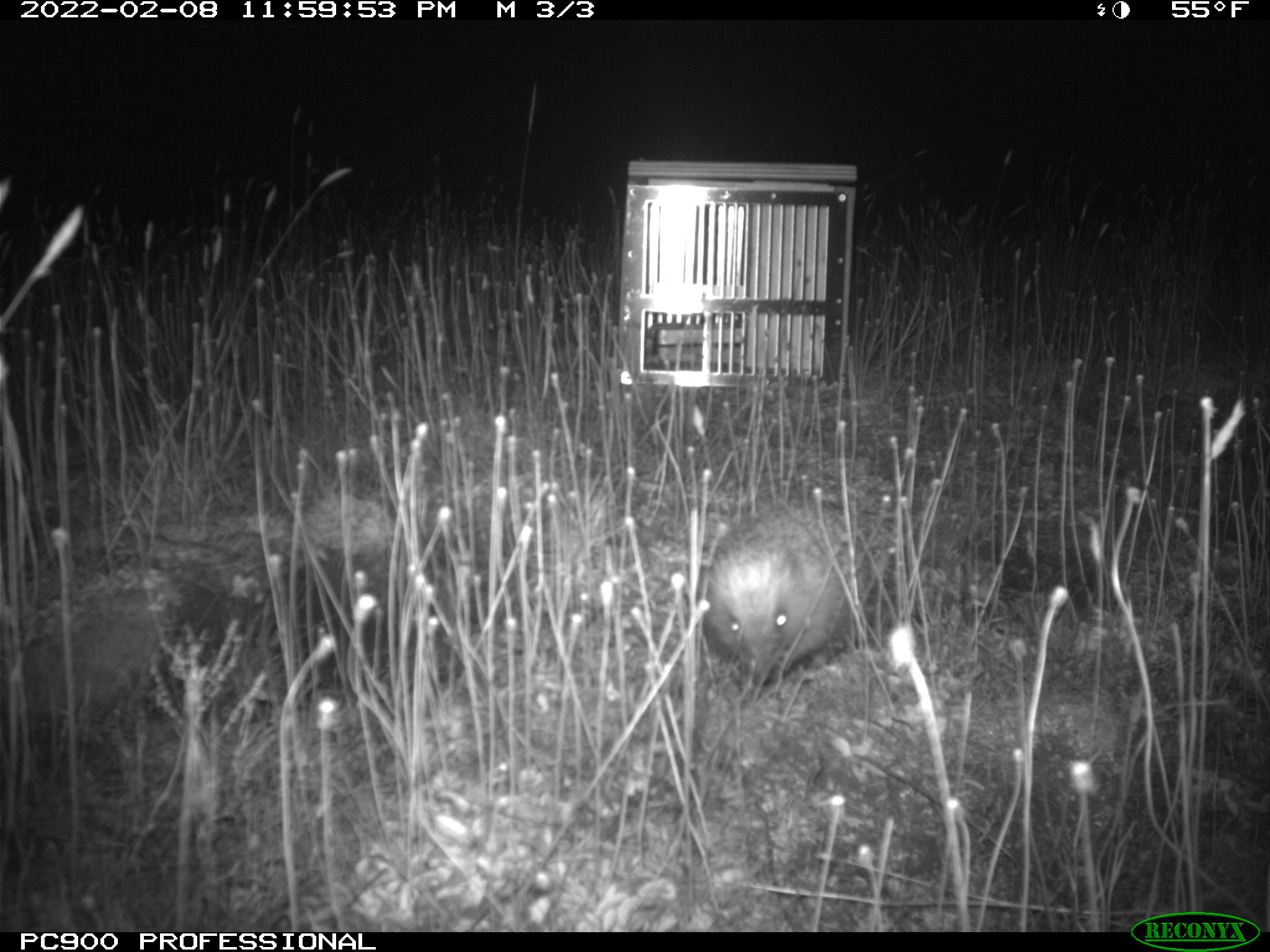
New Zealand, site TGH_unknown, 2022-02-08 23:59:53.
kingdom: Animalia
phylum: Chordata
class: Mammalia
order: Eulipotyphla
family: Erinaceidae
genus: Erinaceus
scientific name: Erinaceus europaeus europaeus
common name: european hedgehog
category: hedgehog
Hedgehog (european hedgehog) (Erinaceus europaeus europaeus).